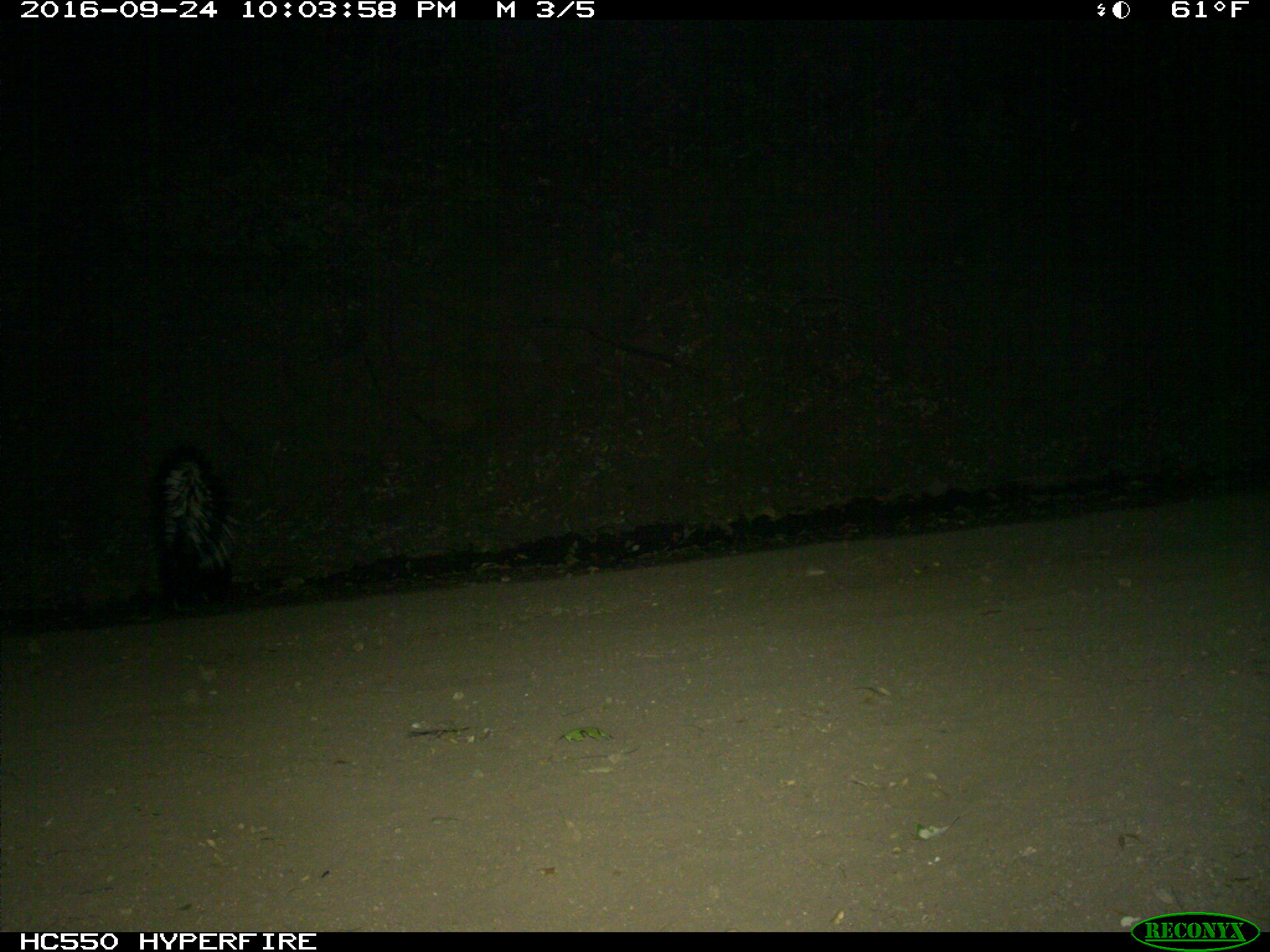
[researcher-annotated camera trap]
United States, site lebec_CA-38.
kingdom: Animalia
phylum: Chordata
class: Mammalia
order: Carnivora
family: Mephitidae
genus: Mephitis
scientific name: Mephitis mephitis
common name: striped skunk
Mephitis mephitis (striped skunk).